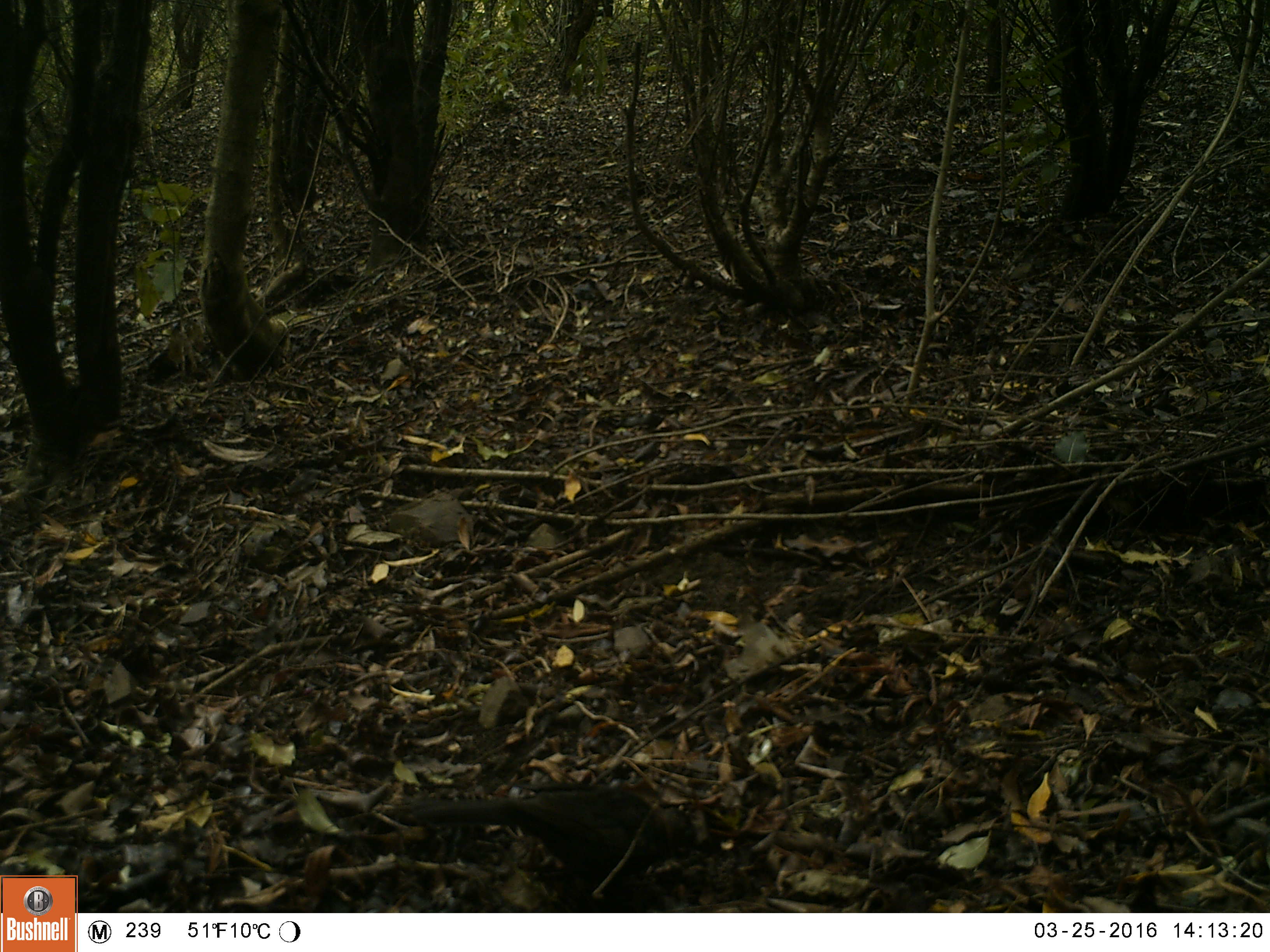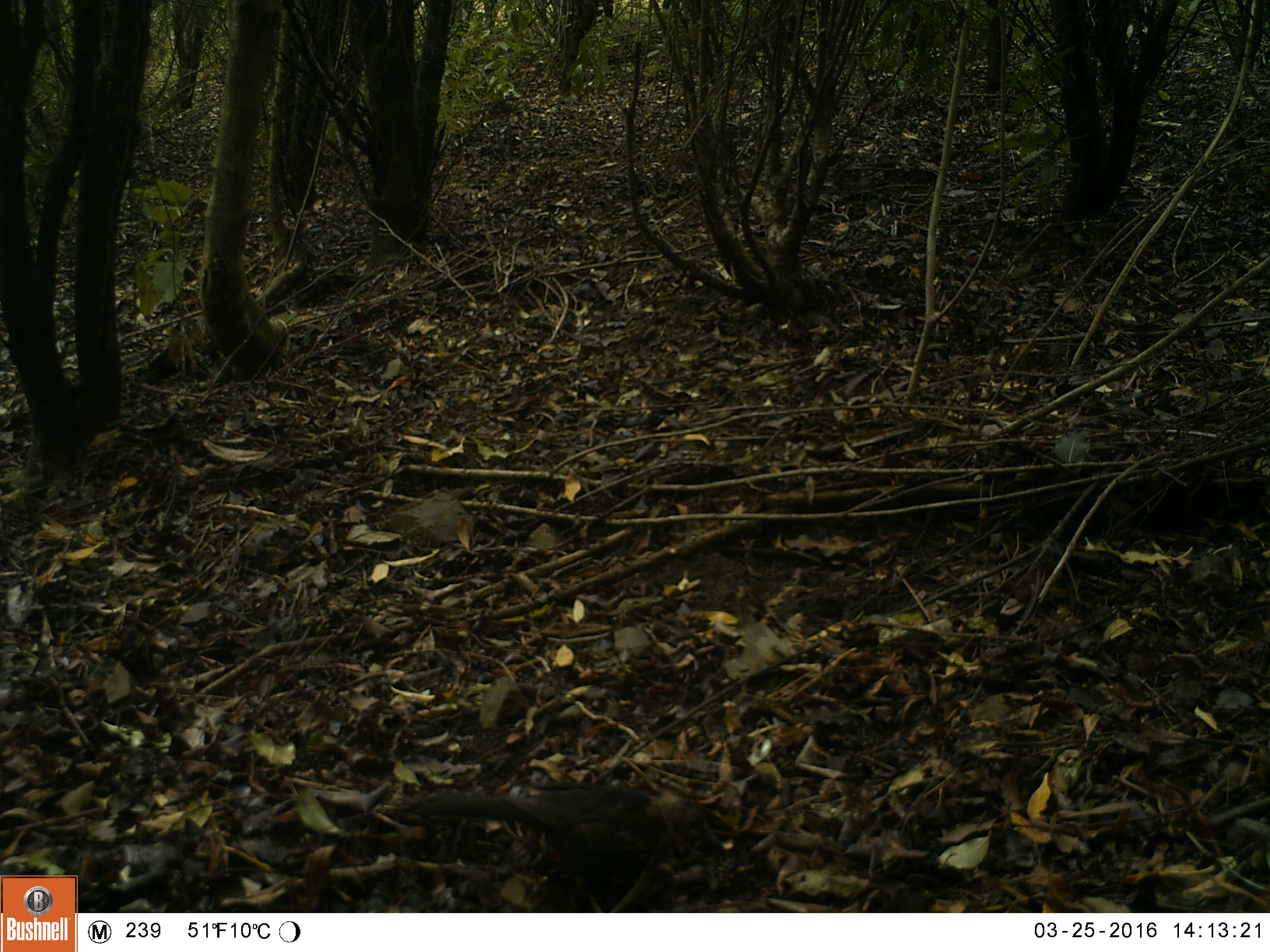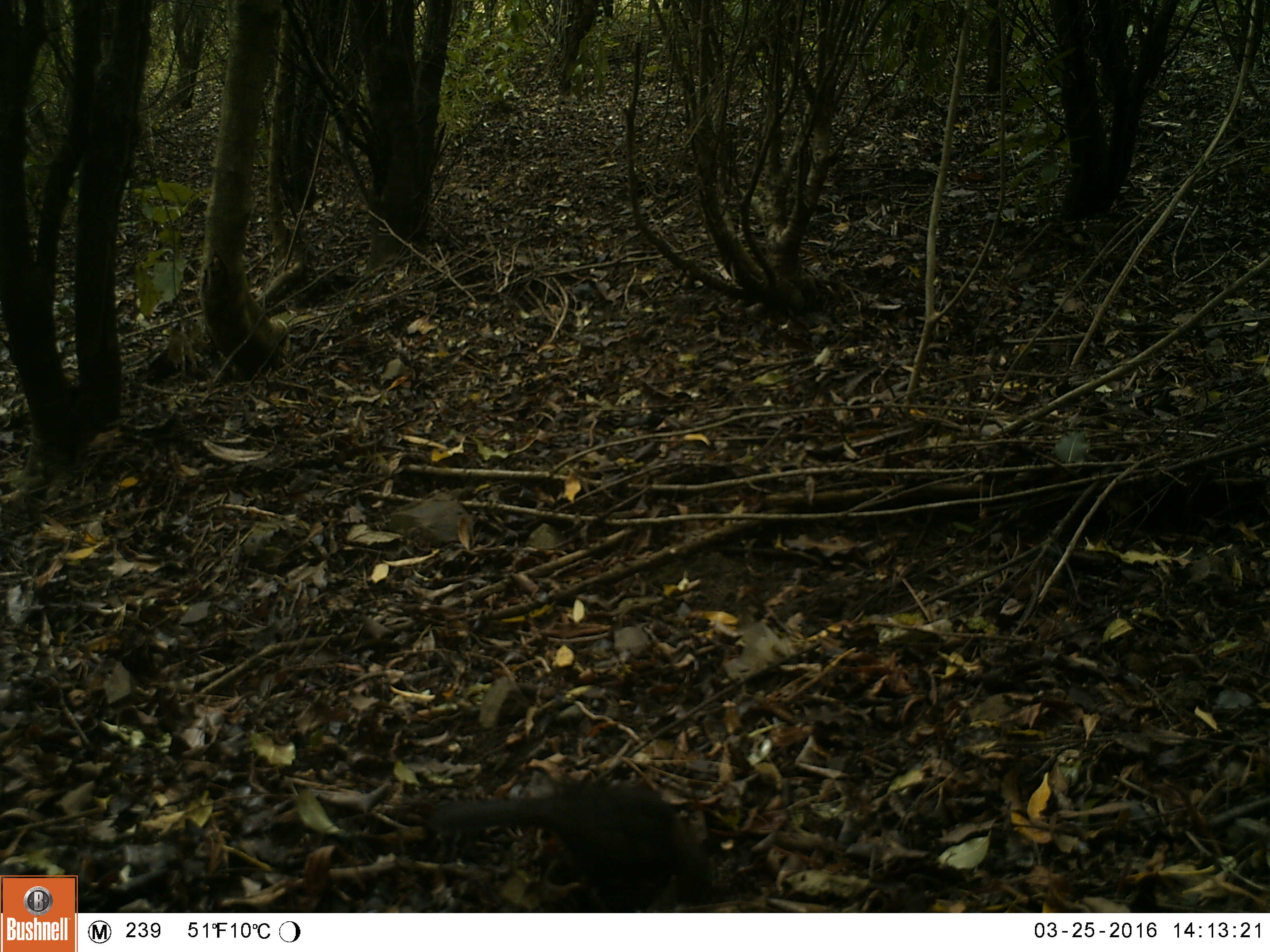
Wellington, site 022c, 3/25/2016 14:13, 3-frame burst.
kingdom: Animalia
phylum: Chordata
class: Aves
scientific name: Aves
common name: bird